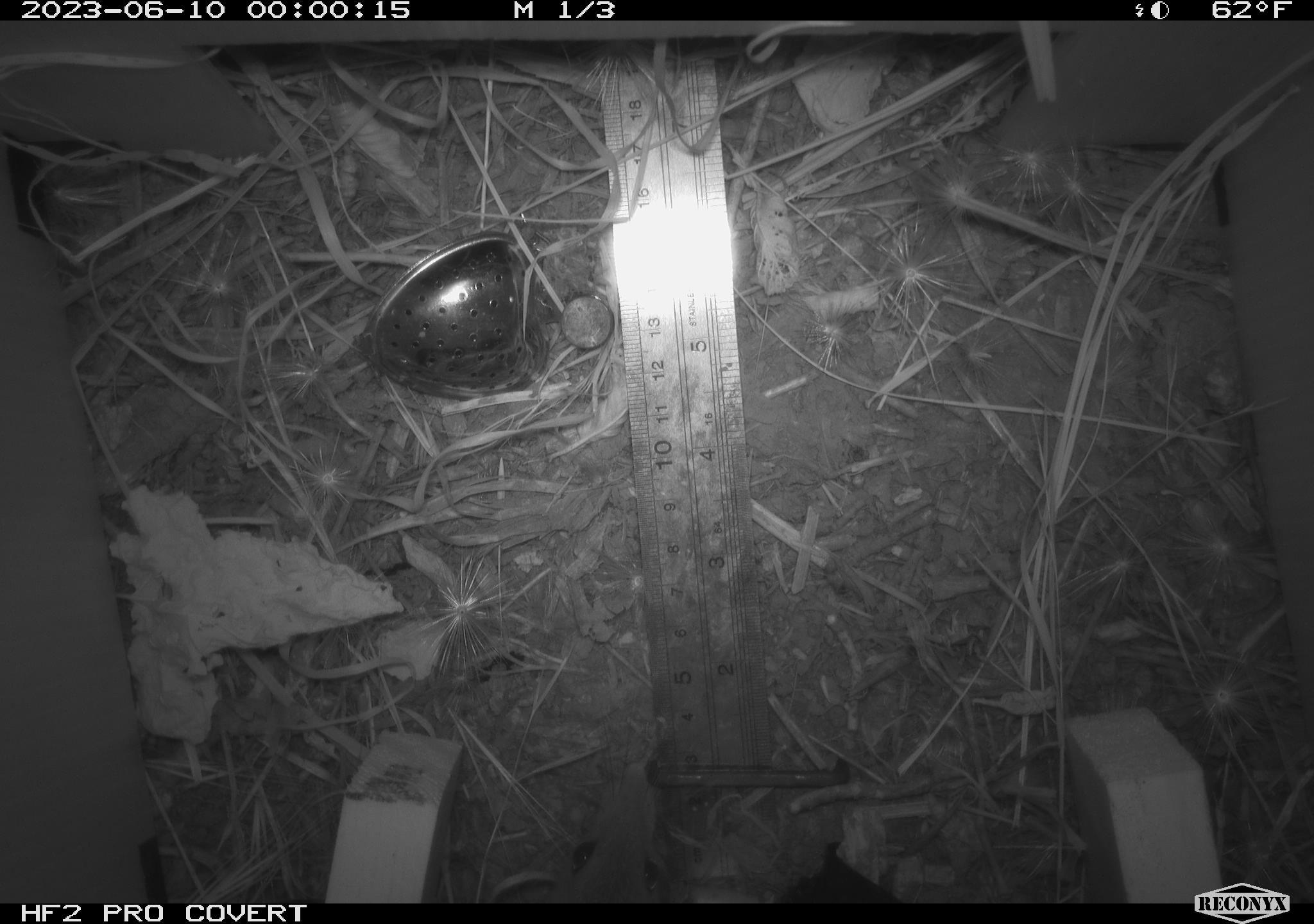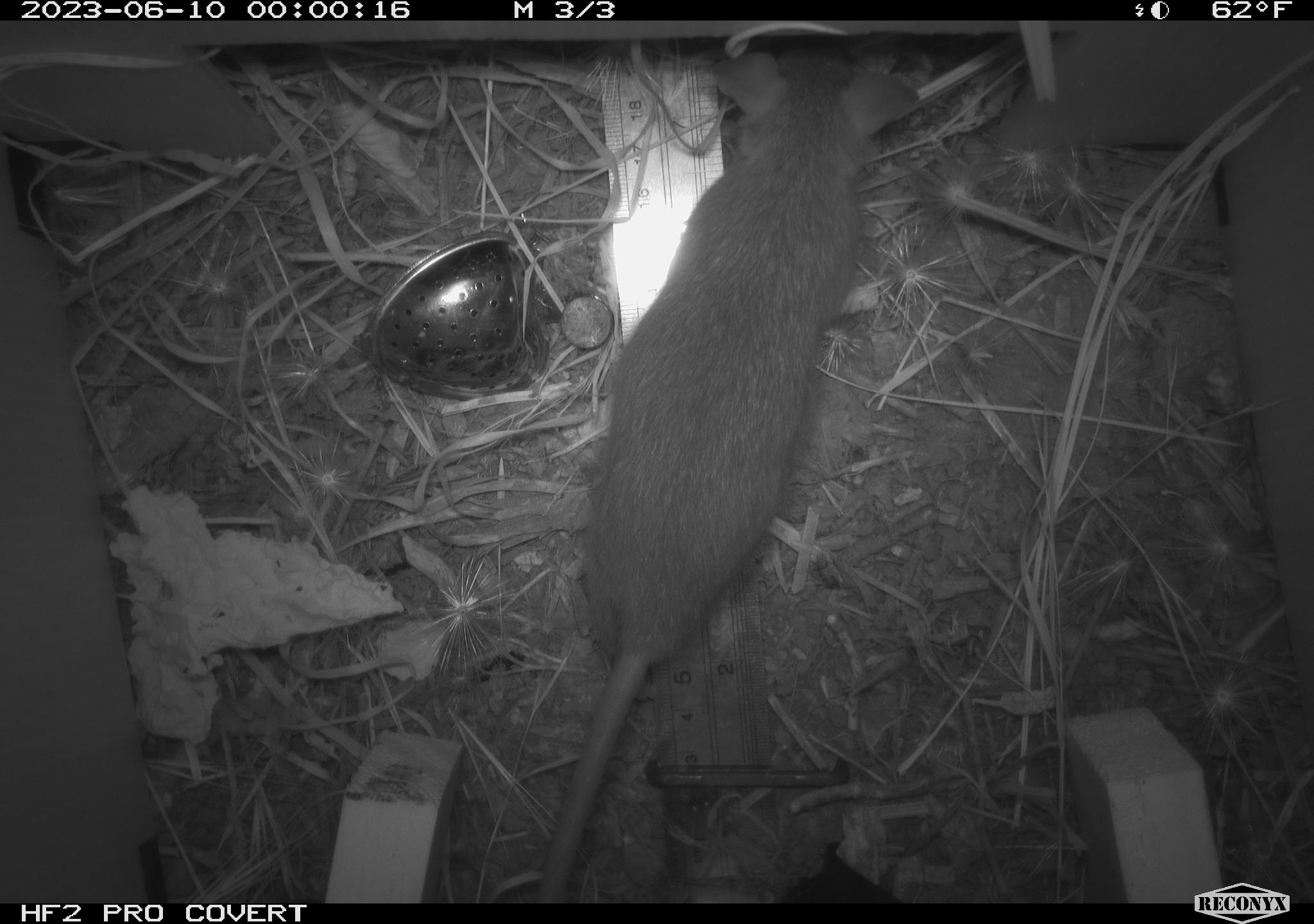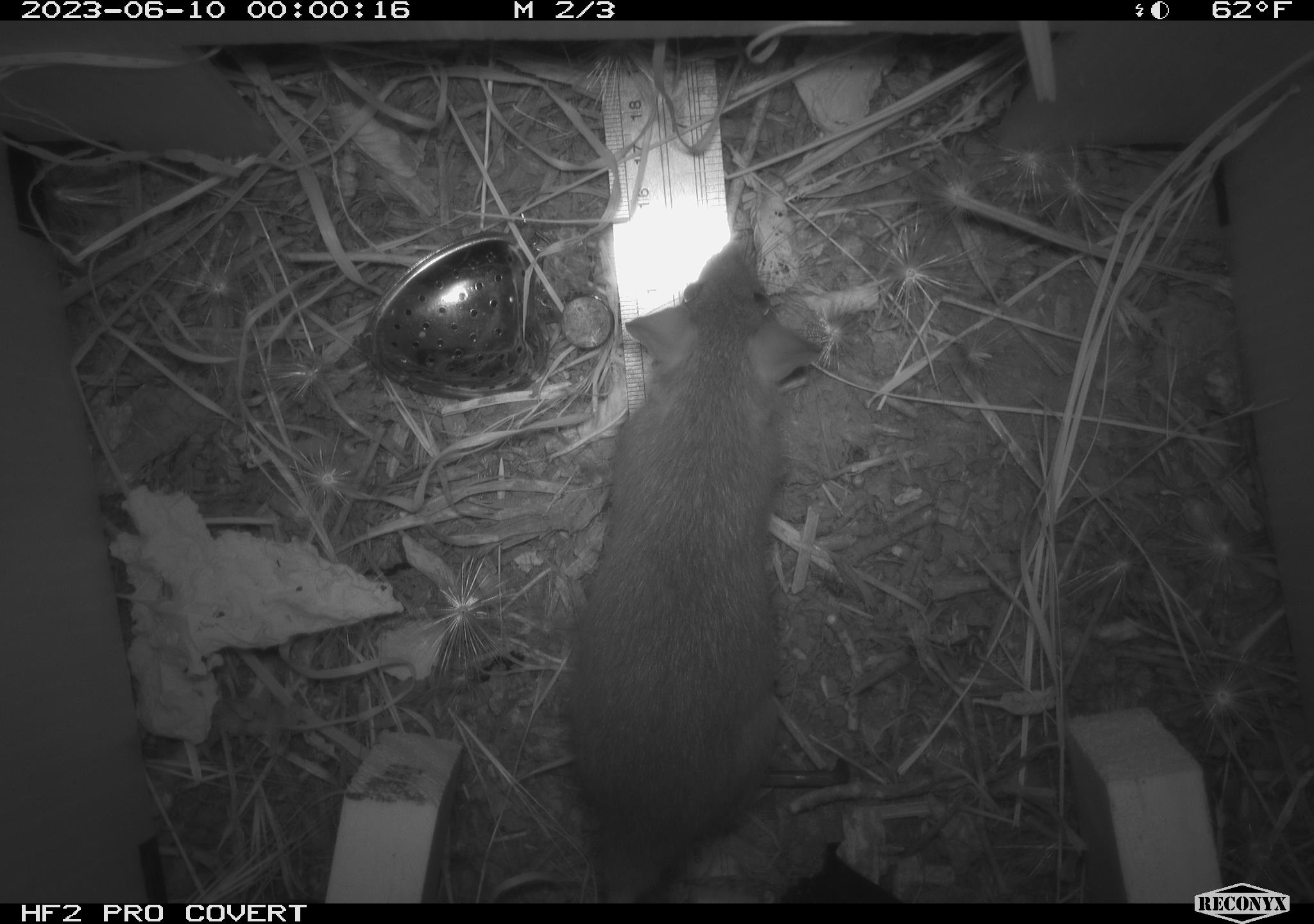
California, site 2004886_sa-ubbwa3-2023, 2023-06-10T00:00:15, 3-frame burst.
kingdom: Animalia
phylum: Chordata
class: Mammalia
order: Rodentia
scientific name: Rodentia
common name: mouse species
Mouse species (Rodentia).